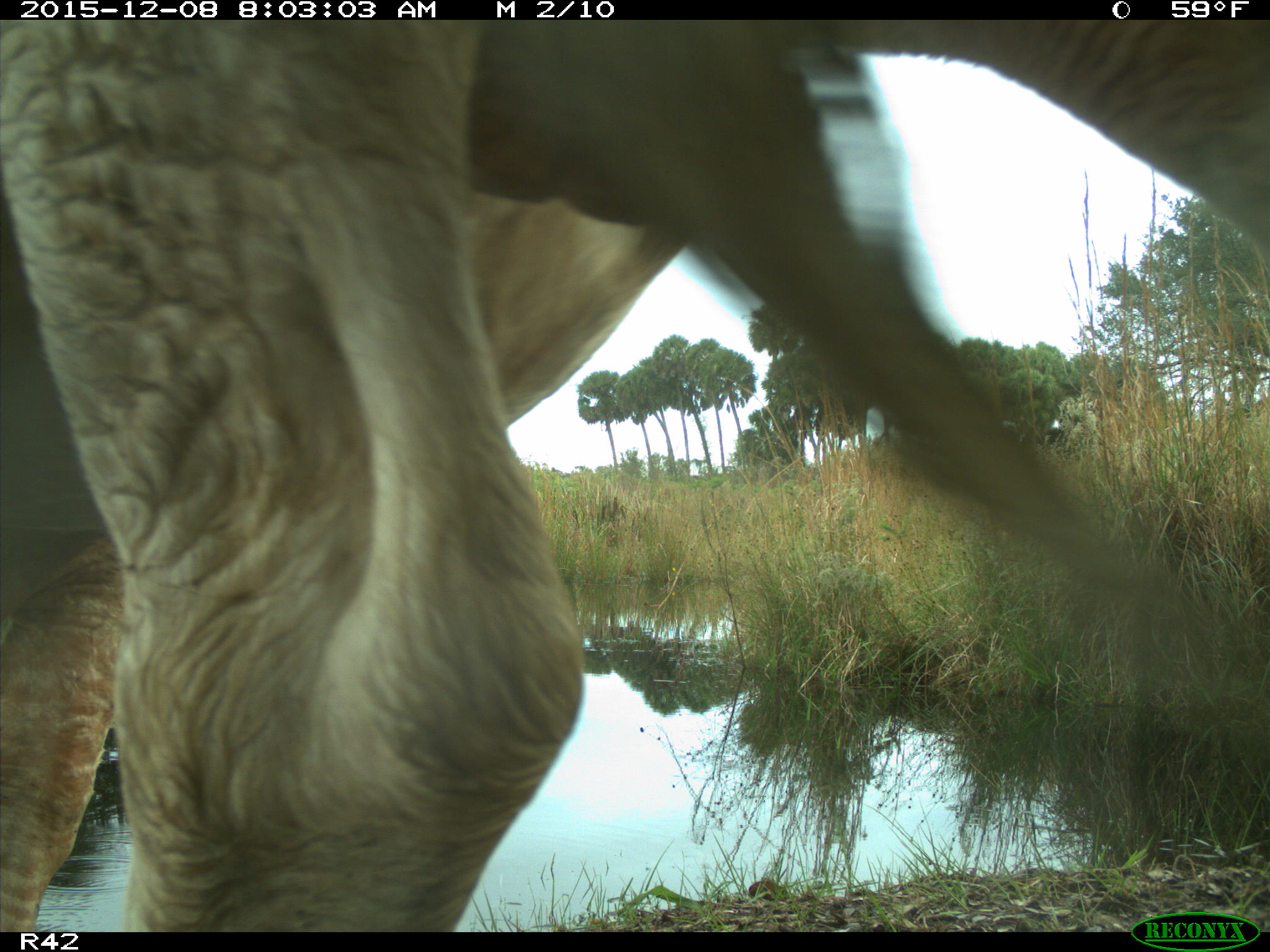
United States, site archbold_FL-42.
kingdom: Animalia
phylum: Chordata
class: Mammalia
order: Artiodactyla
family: Bovidae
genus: Bos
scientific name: Bos taurus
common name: domestic cow